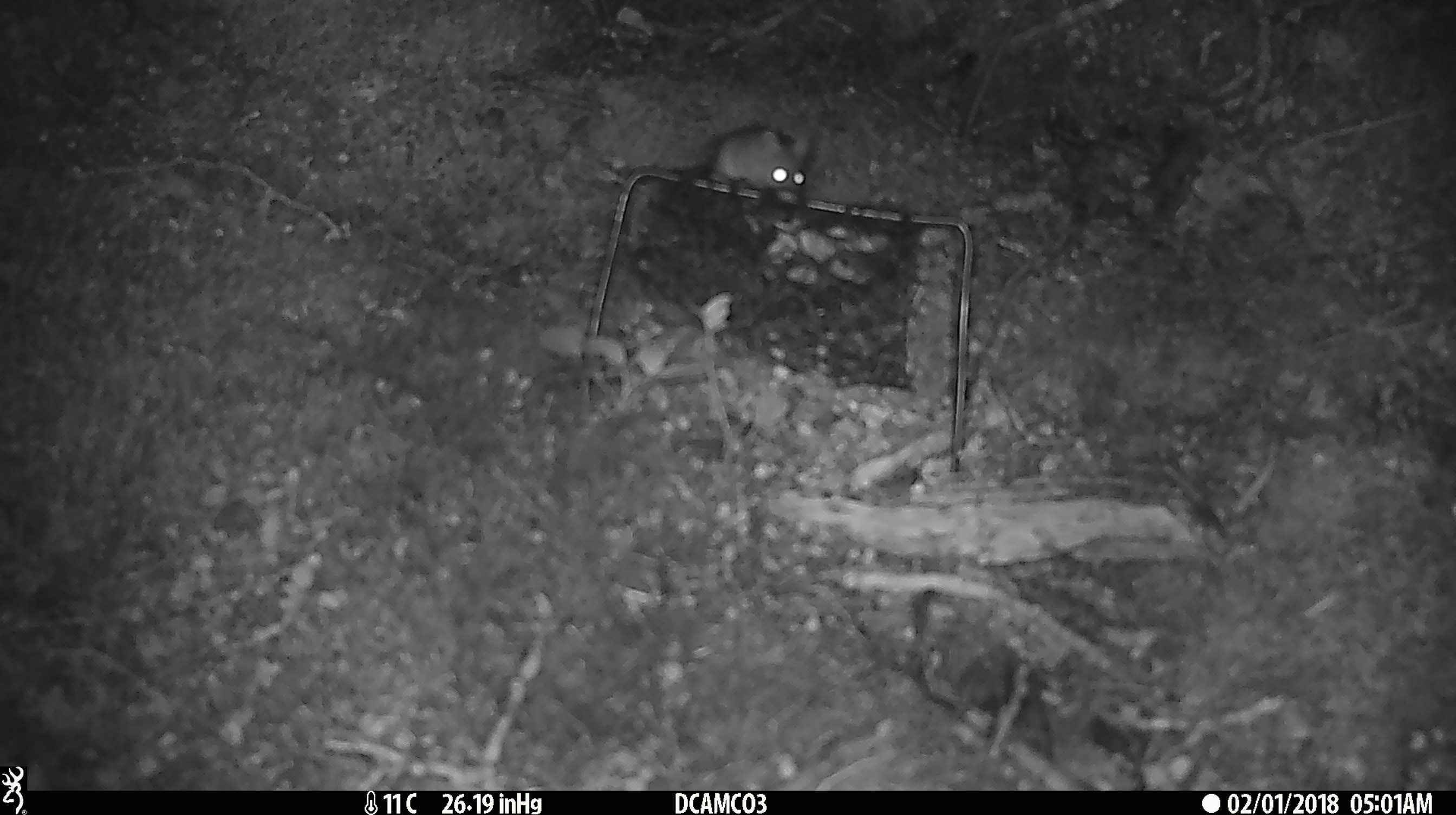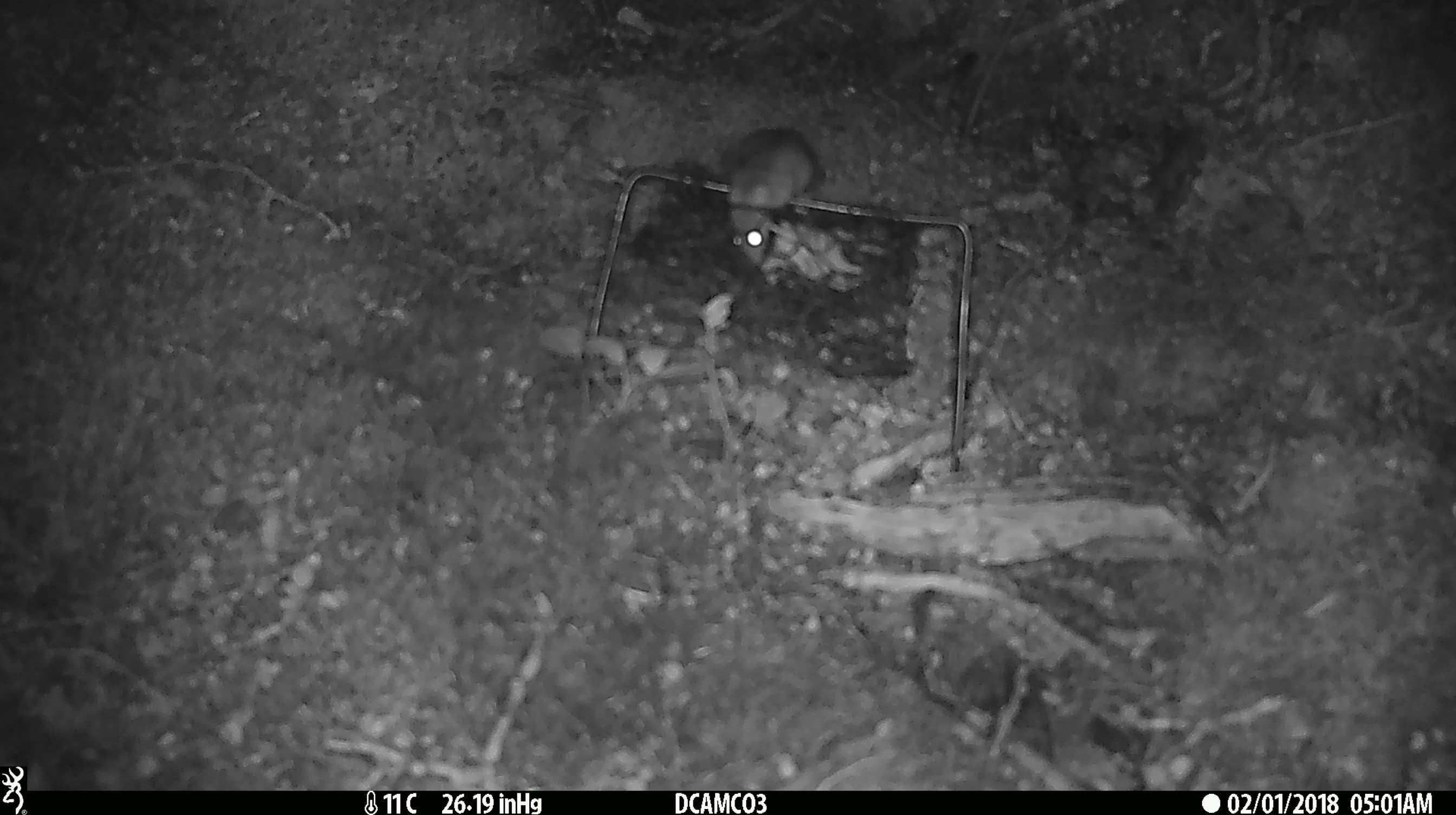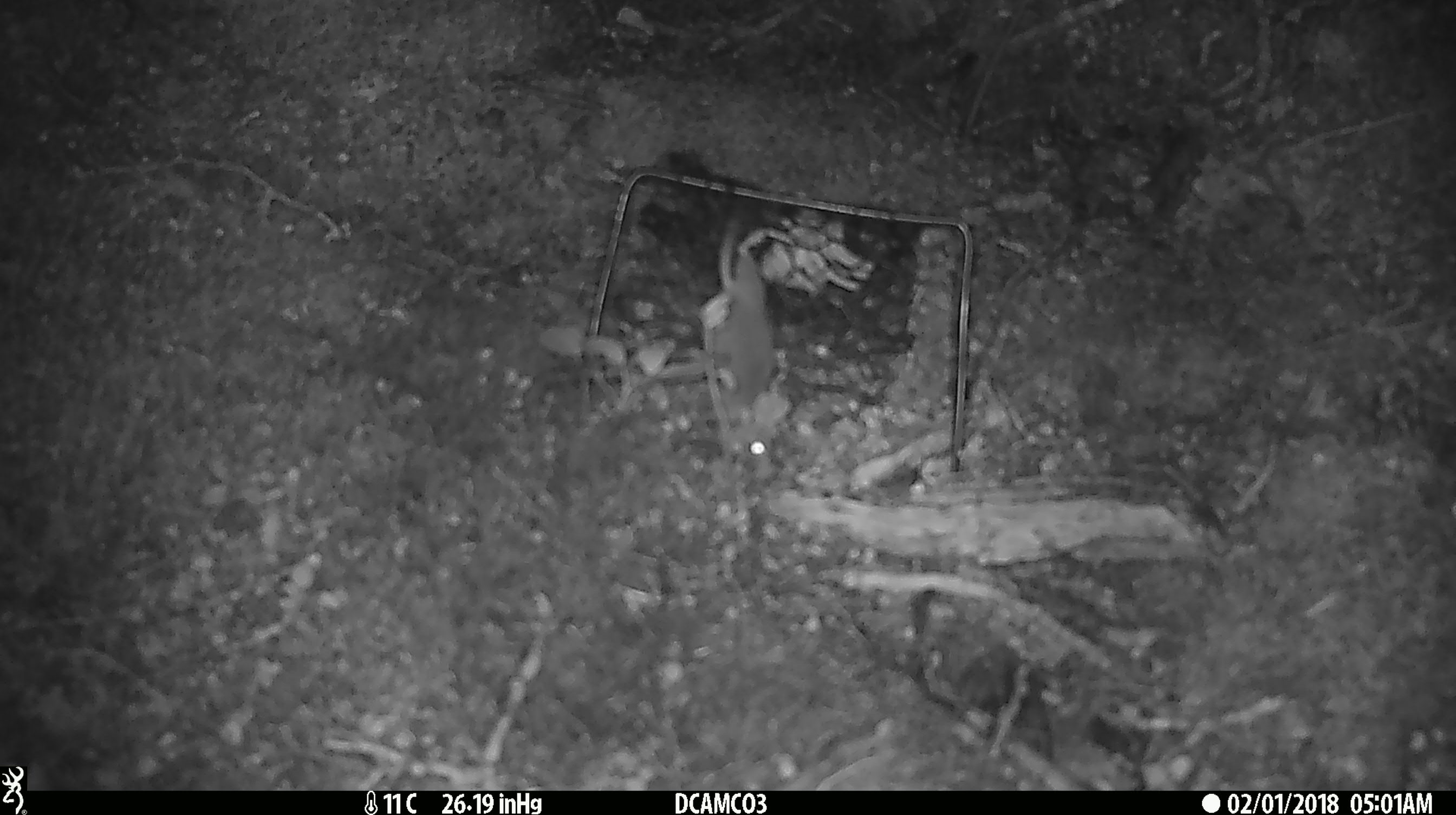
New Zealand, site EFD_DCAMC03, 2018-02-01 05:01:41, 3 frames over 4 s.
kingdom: Animalia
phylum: Chordata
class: Mammalia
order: Rodentia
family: Muridae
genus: Mus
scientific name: Mus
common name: mouse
Mouse (Mus).